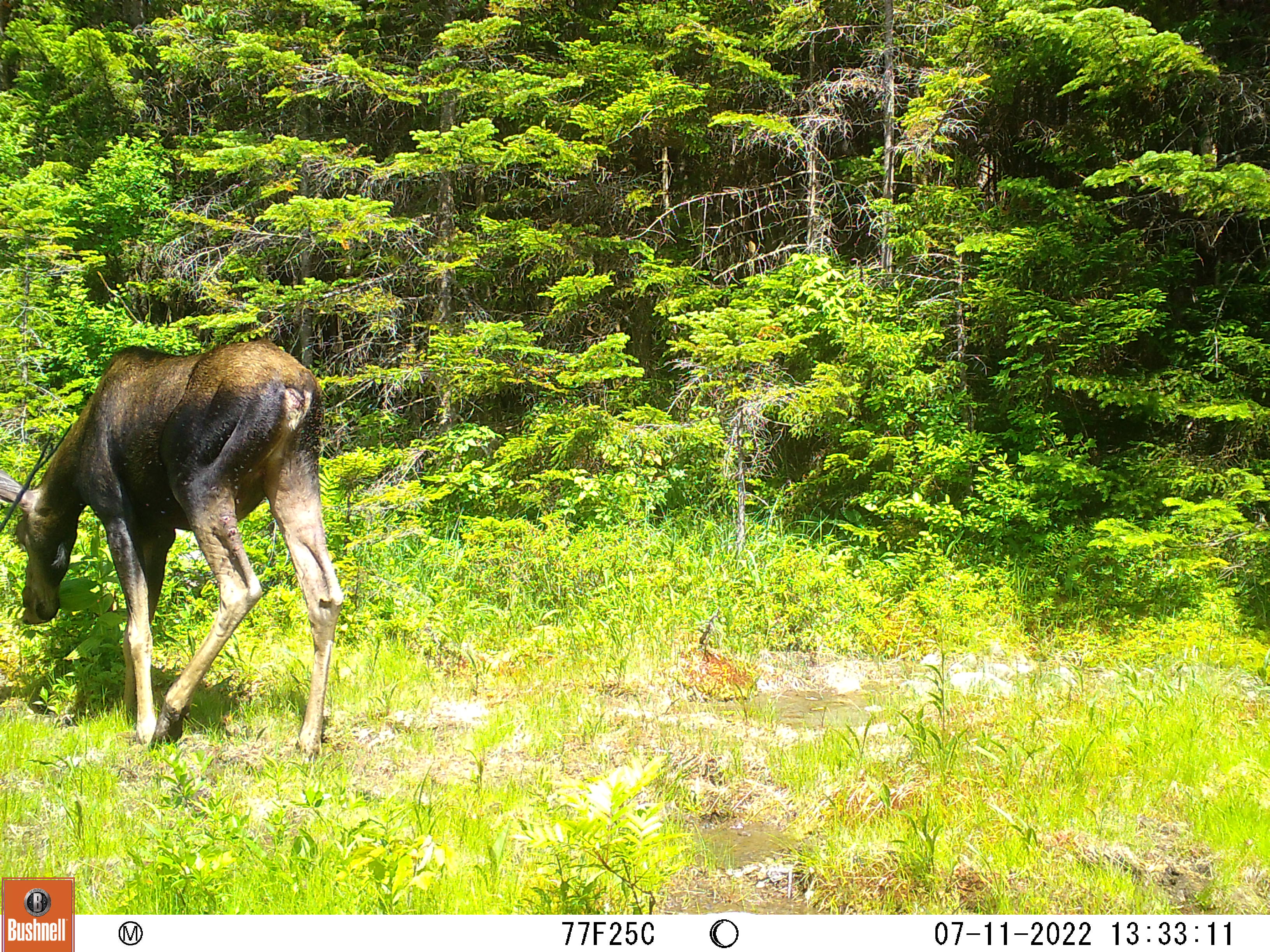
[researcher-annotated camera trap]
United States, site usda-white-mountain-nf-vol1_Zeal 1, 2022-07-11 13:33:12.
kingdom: Animalia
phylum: Chordata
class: Mammalia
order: Artiodactyla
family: Cervidae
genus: Alces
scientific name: Alces alces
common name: moose